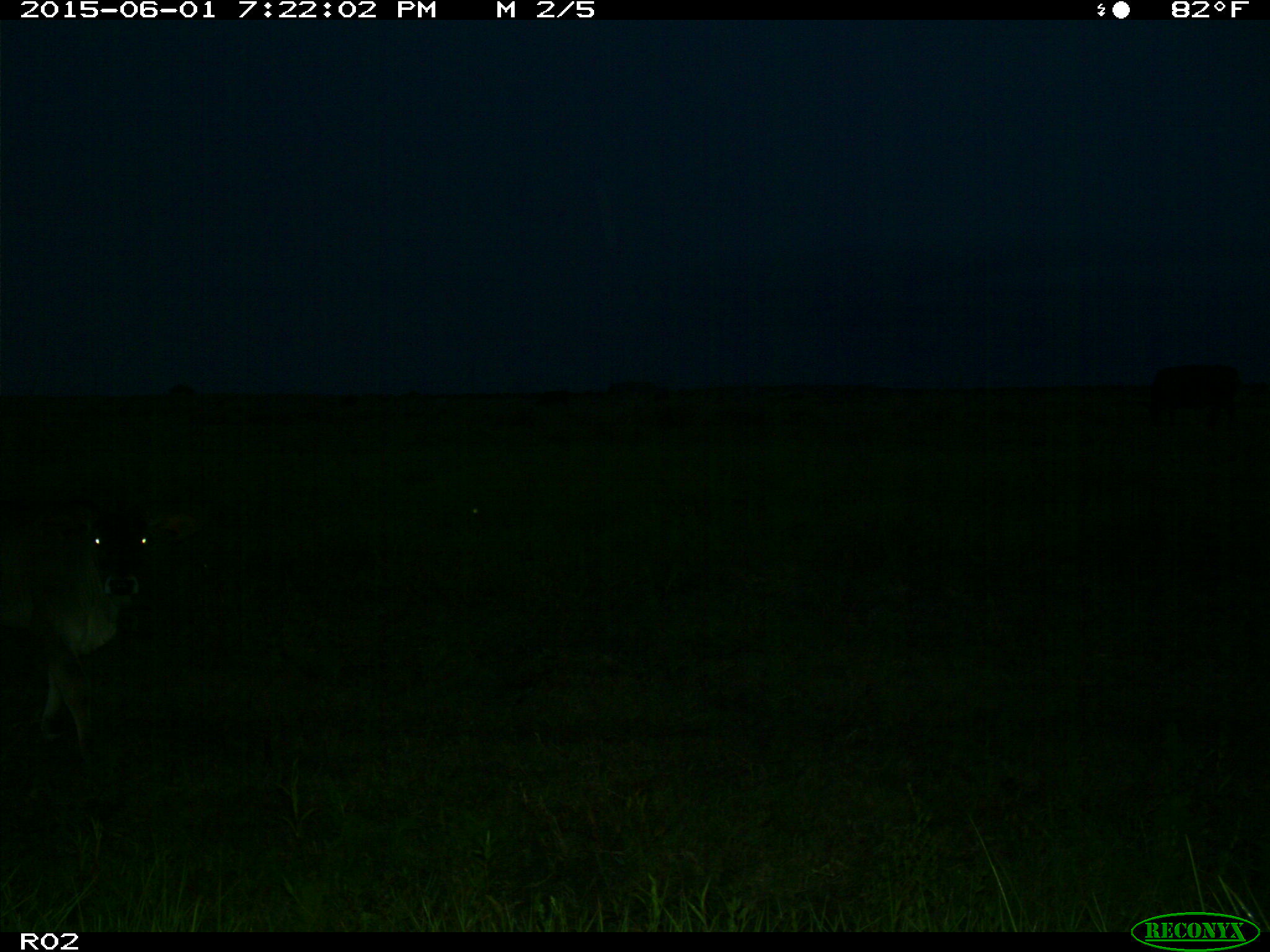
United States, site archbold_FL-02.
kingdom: Animalia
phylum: Chordata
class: Mammalia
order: Artiodactyla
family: Bovidae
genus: Bos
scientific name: Bos taurus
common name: domestic cow